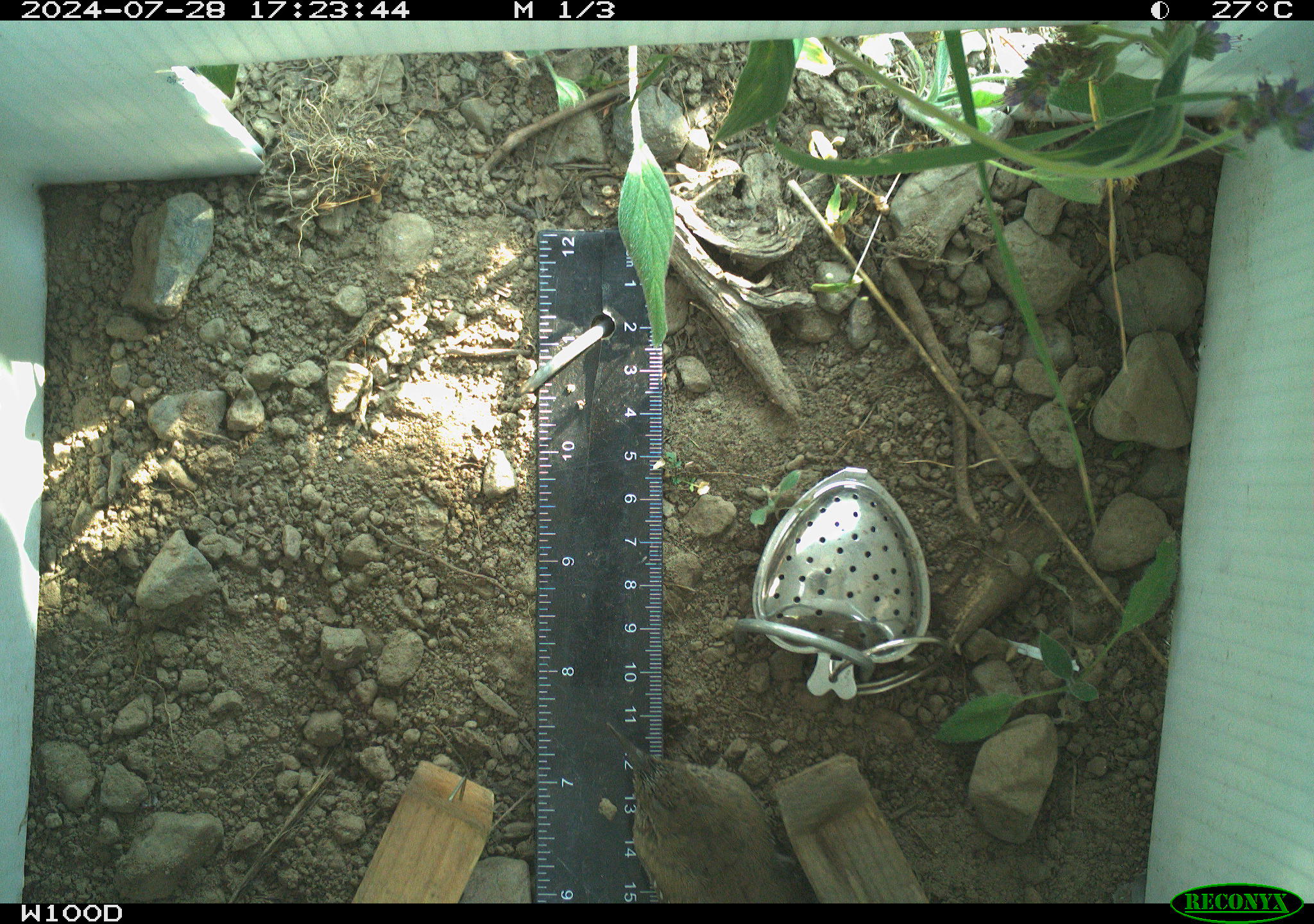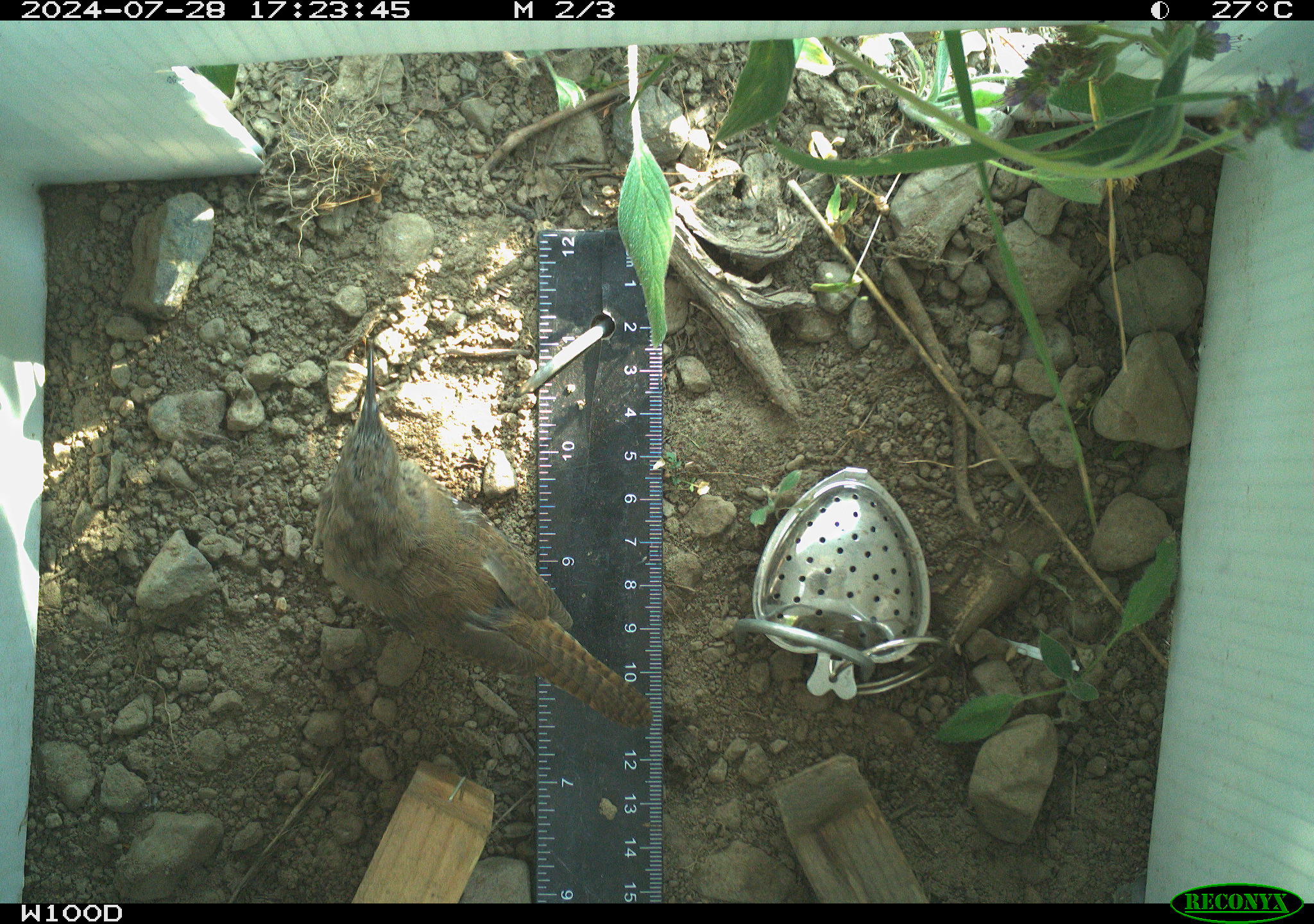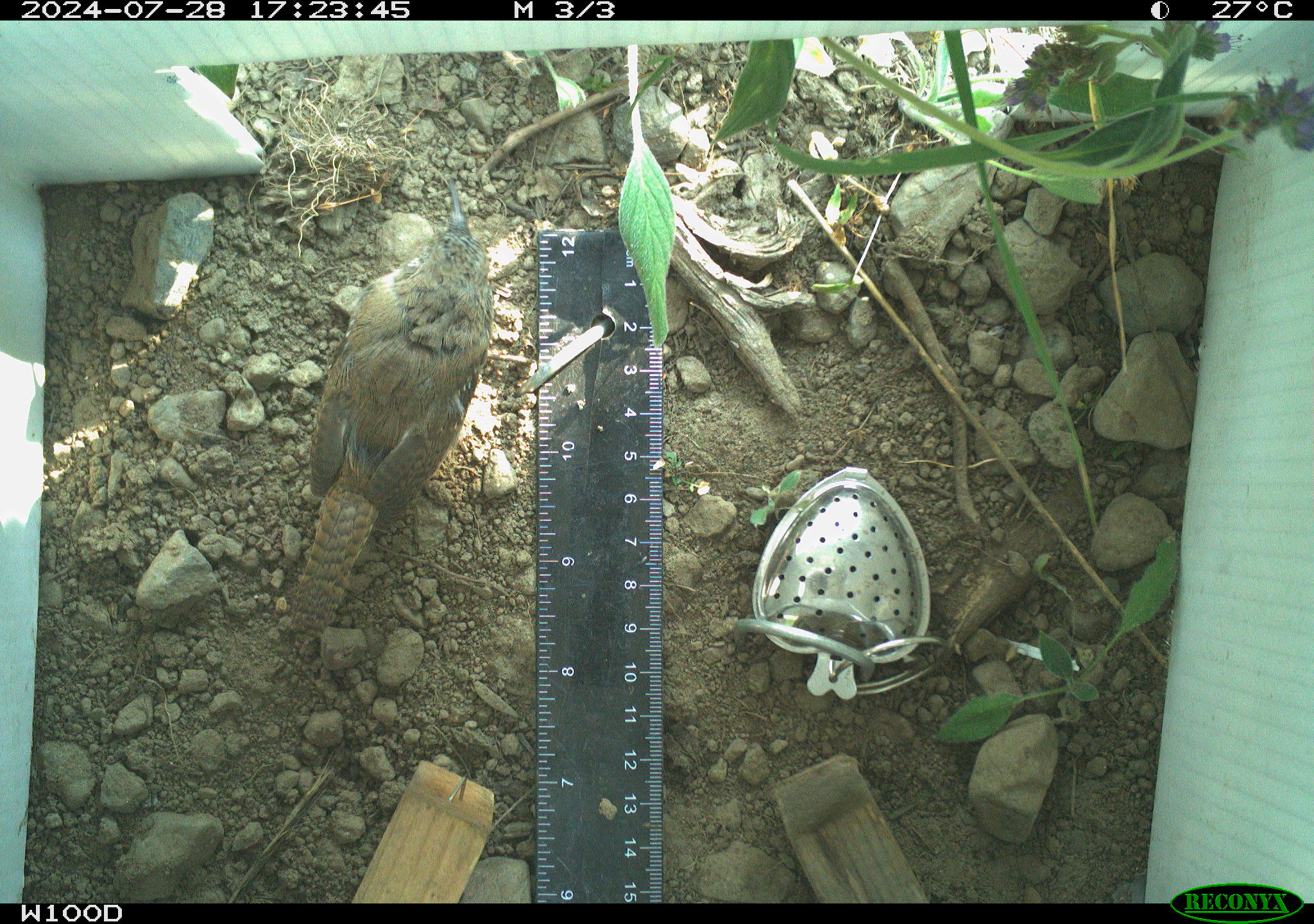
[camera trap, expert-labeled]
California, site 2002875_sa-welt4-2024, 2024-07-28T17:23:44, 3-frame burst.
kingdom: Animalia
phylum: Chordata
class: Aves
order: Passeriformes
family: Troglodytidae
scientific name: Troglodytidae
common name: wren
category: troglodytidae family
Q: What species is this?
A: Troglodytidae family (wren) (Troglodytidae).